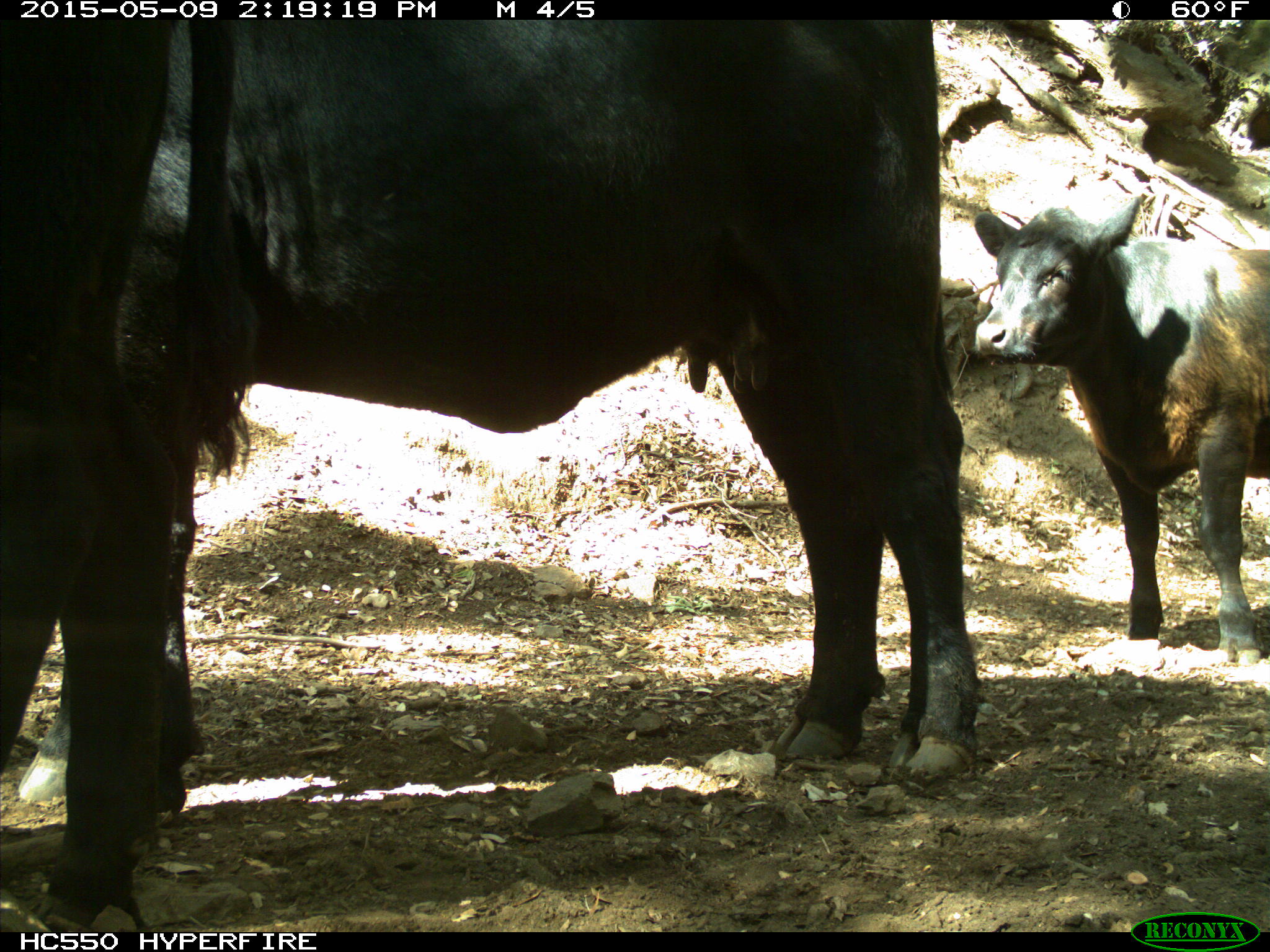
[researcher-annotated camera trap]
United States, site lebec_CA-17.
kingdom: Animalia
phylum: Chordata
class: Mammalia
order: Artiodactyla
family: Bovidae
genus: Bos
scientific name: Bos taurus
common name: domestic cow